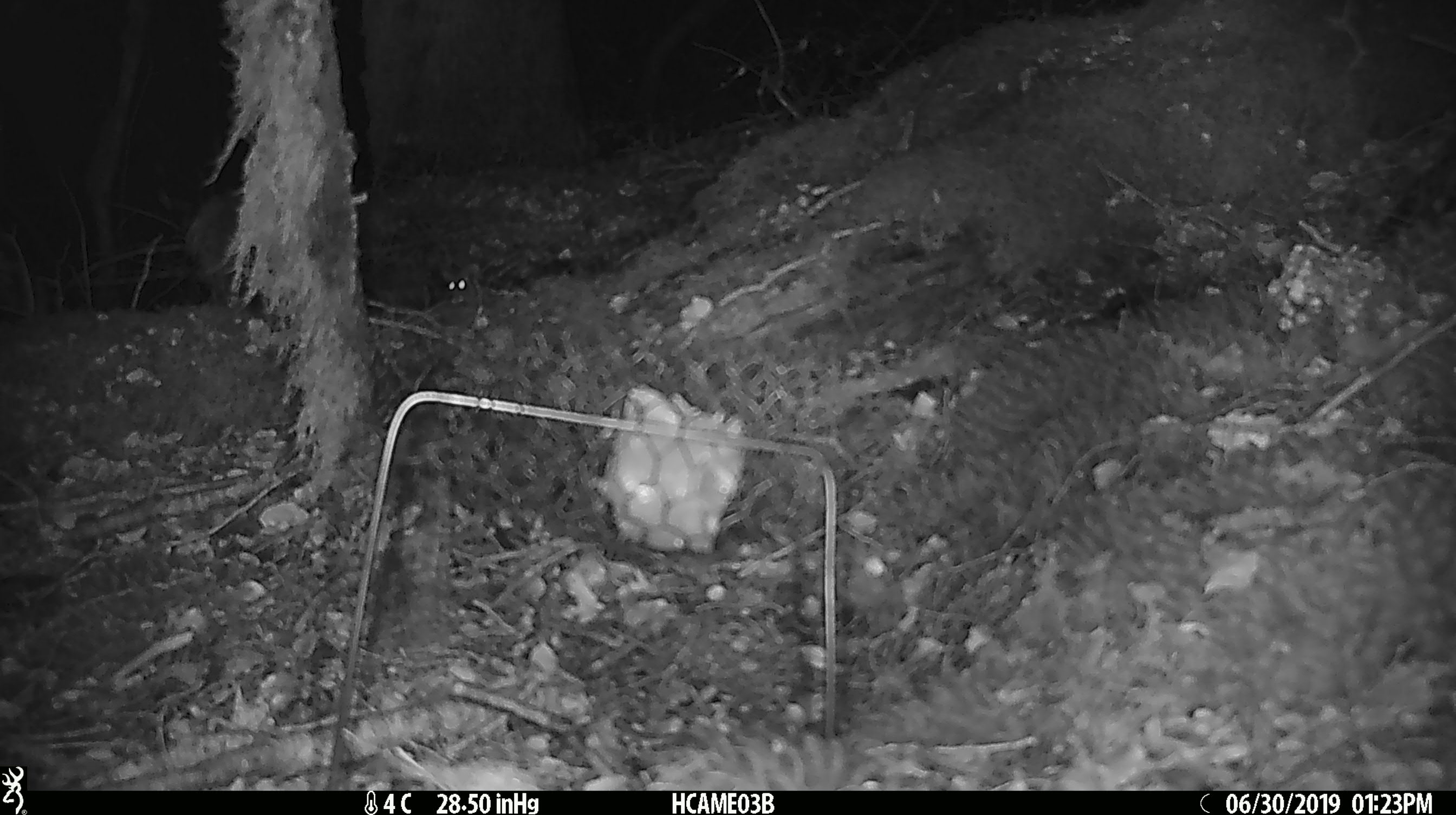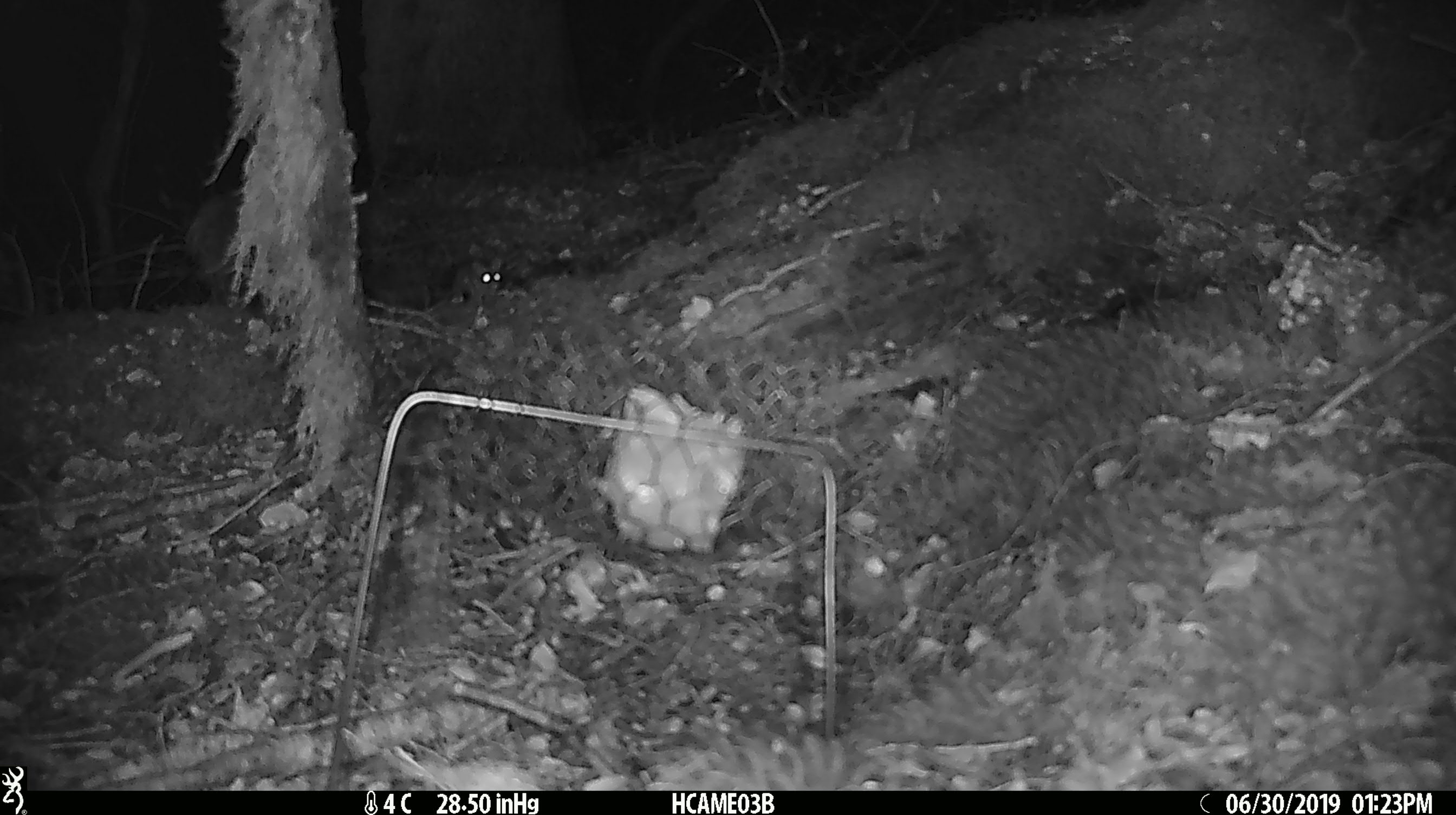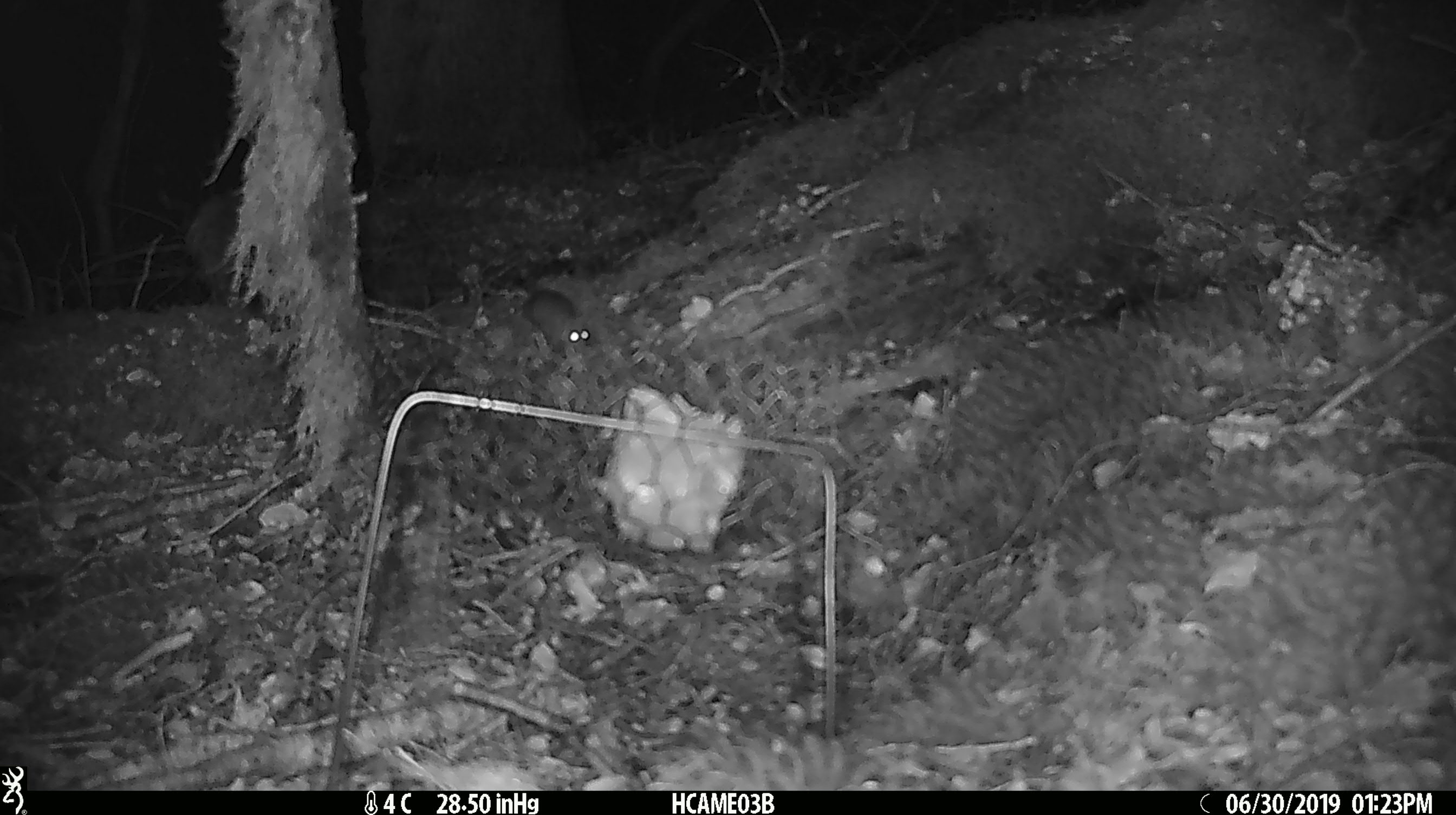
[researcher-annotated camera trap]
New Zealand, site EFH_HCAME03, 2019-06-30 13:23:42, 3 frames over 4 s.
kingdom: Animalia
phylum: Chordata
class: Mammalia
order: Rodentia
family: Muridae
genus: Mus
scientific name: Mus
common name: mouse